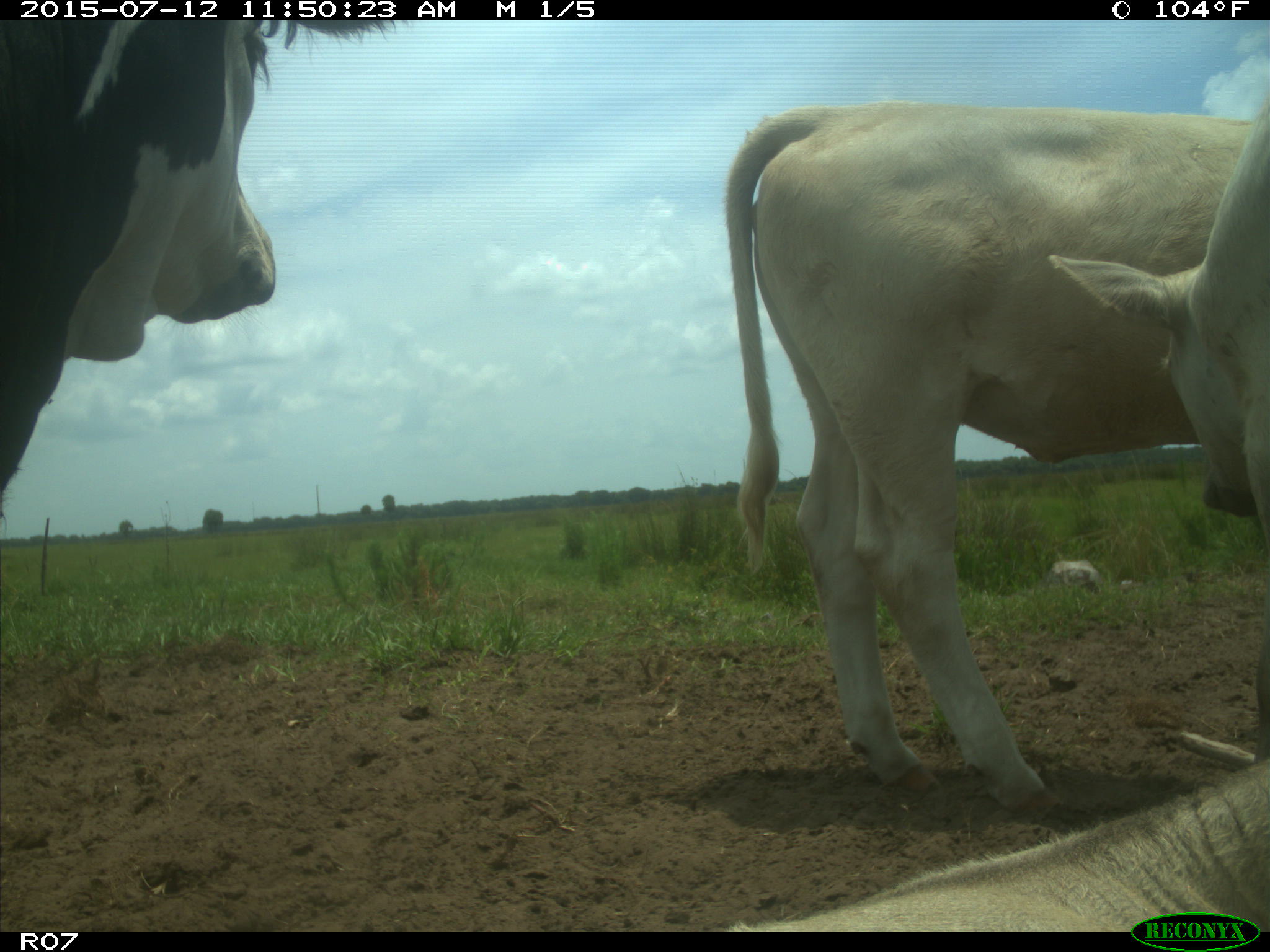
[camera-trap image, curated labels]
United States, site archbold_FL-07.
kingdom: Animalia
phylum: Chordata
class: Mammalia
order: Artiodactyla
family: Bovidae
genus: Bos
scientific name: Bos taurus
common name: domestic cow